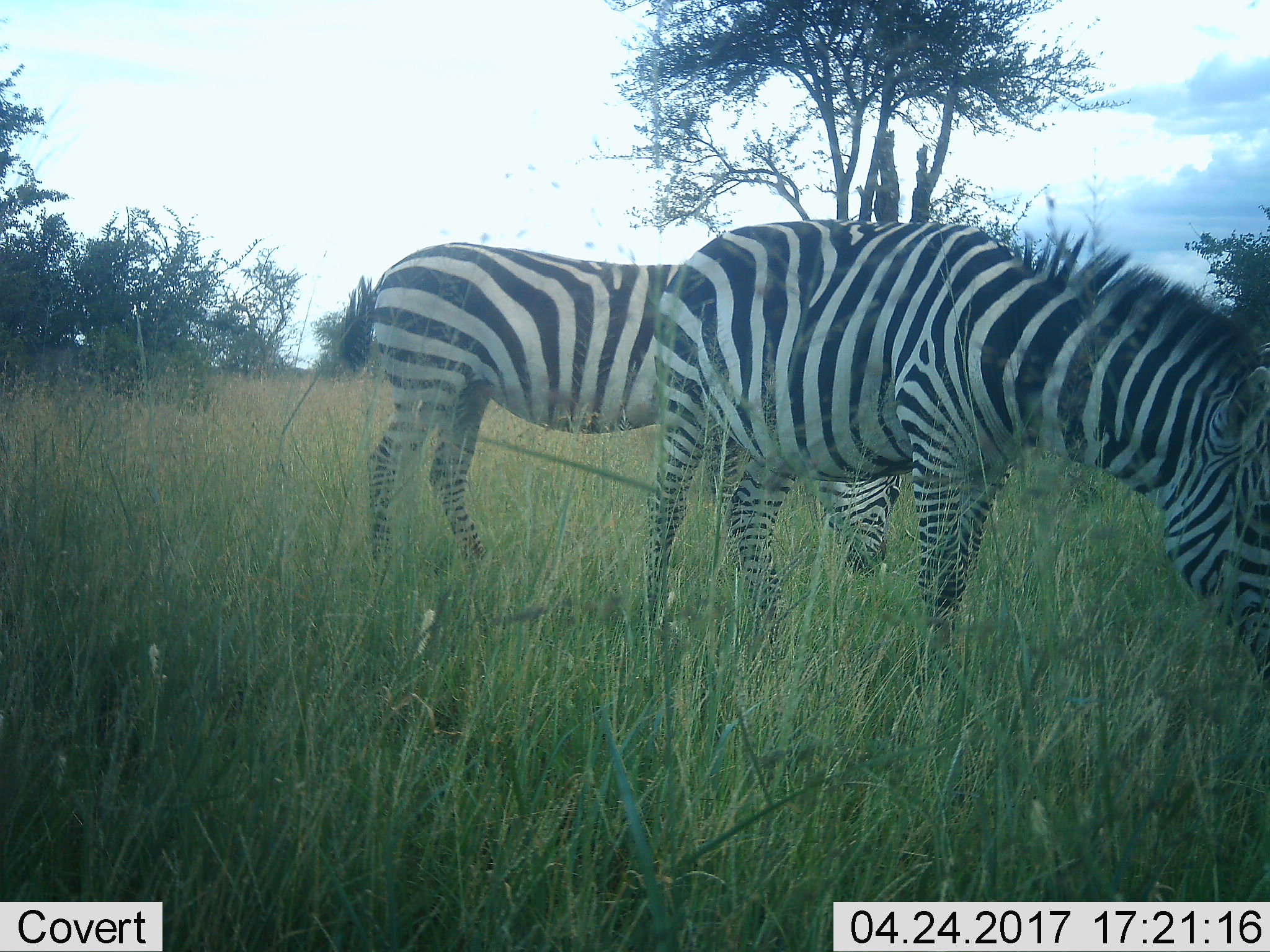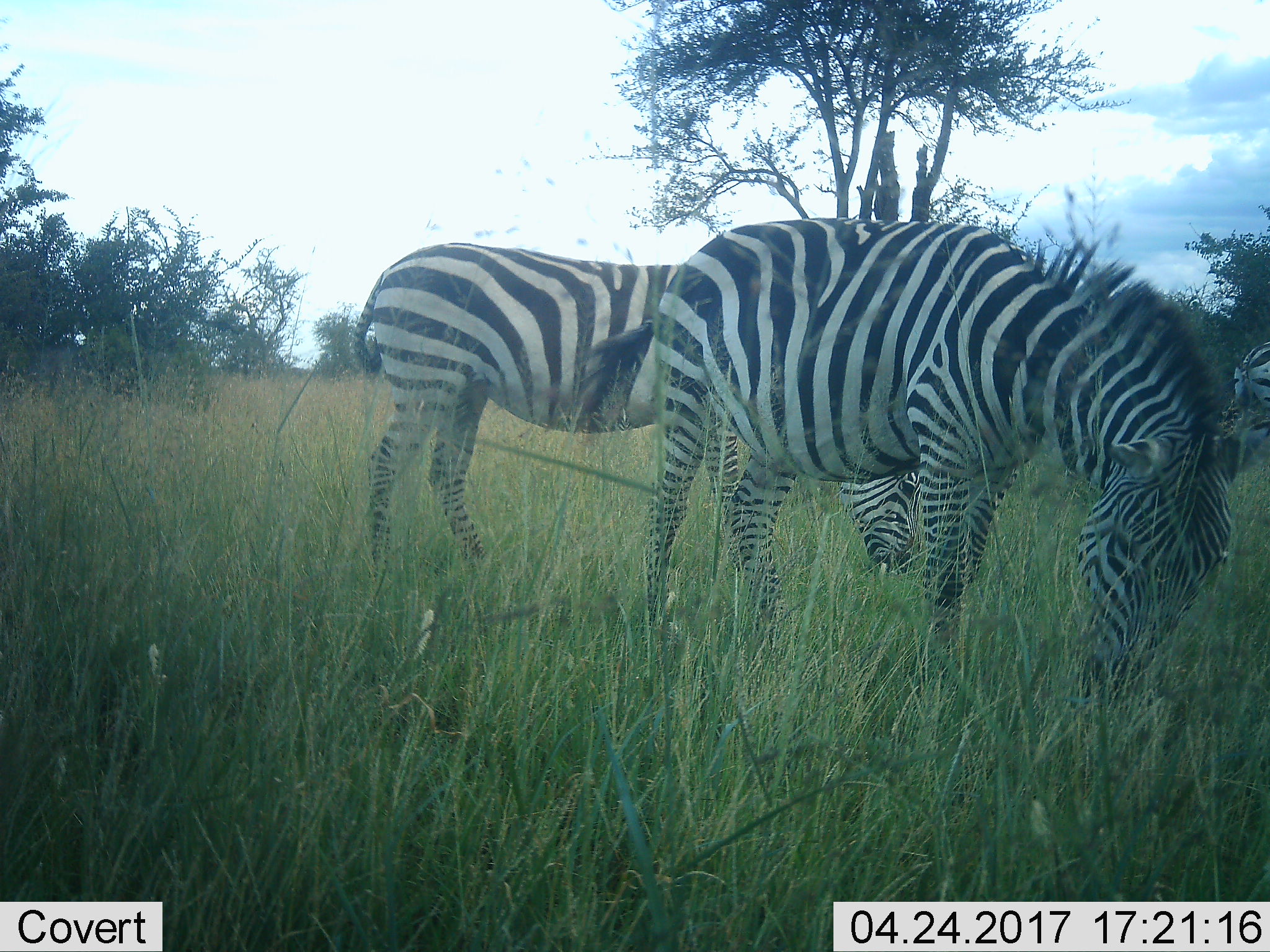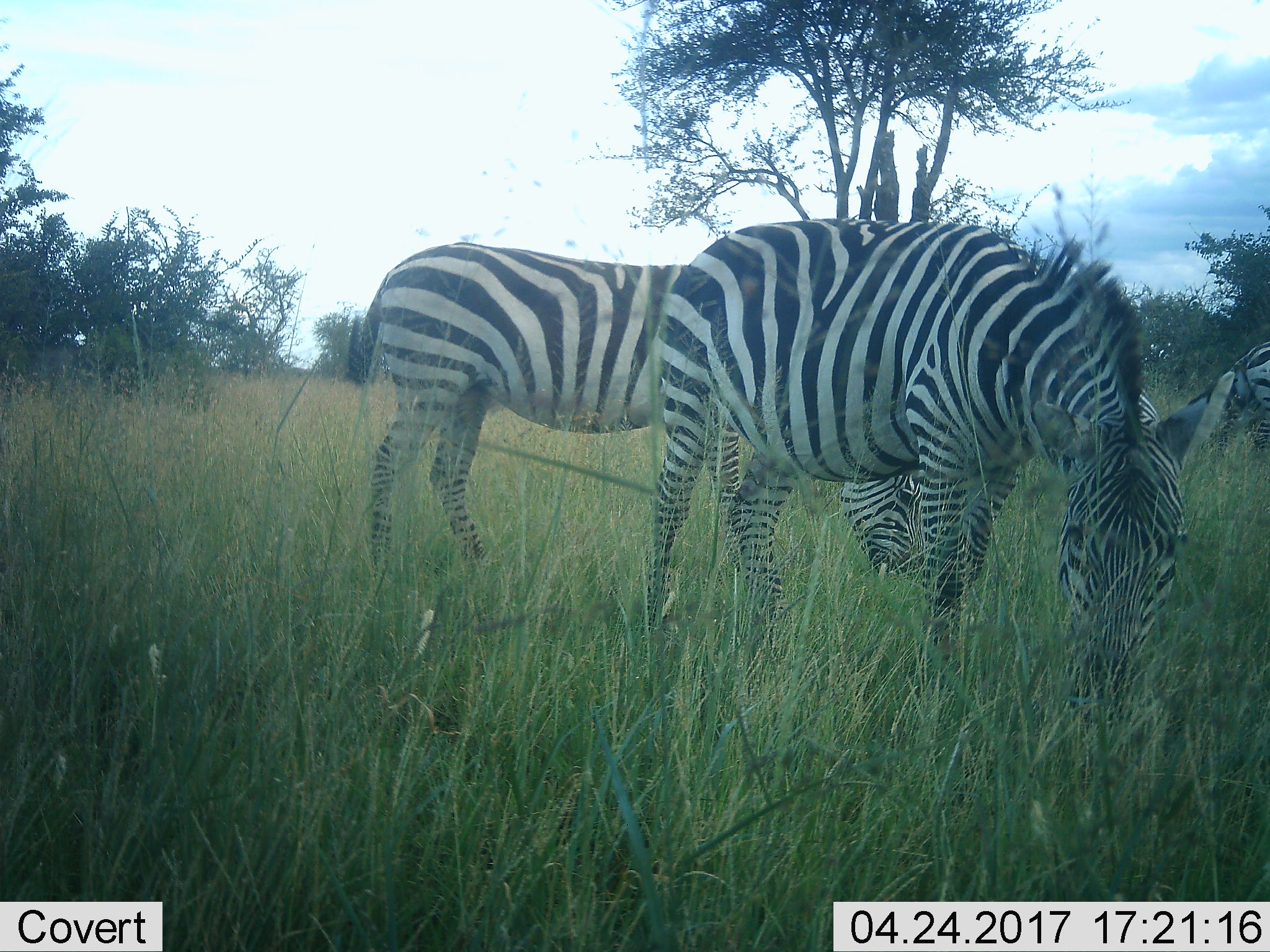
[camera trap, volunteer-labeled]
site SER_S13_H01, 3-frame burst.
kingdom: Animalia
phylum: Chordata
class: Mammalia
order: Perissodactyla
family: Equidae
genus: Equus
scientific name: Equus quagga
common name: plains zebra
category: zebraplains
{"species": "zebraplains (plains zebra) (Equus quagga)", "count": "3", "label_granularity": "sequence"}